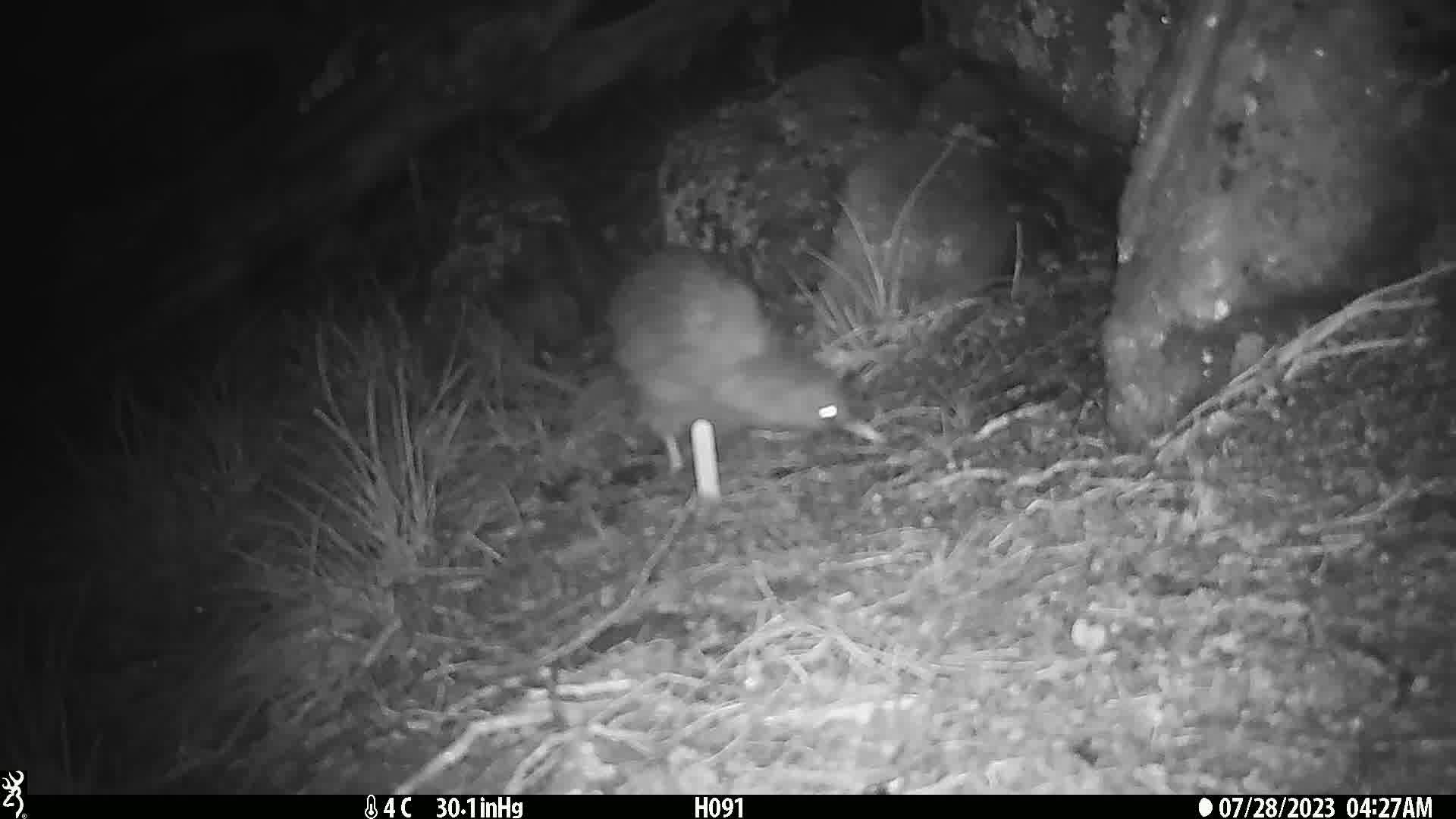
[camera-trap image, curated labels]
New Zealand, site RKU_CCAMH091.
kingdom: Animalia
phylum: Chordata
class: Aves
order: Apterygiformes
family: Apterygidae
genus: Apteryx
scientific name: Apteryx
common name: kiwi